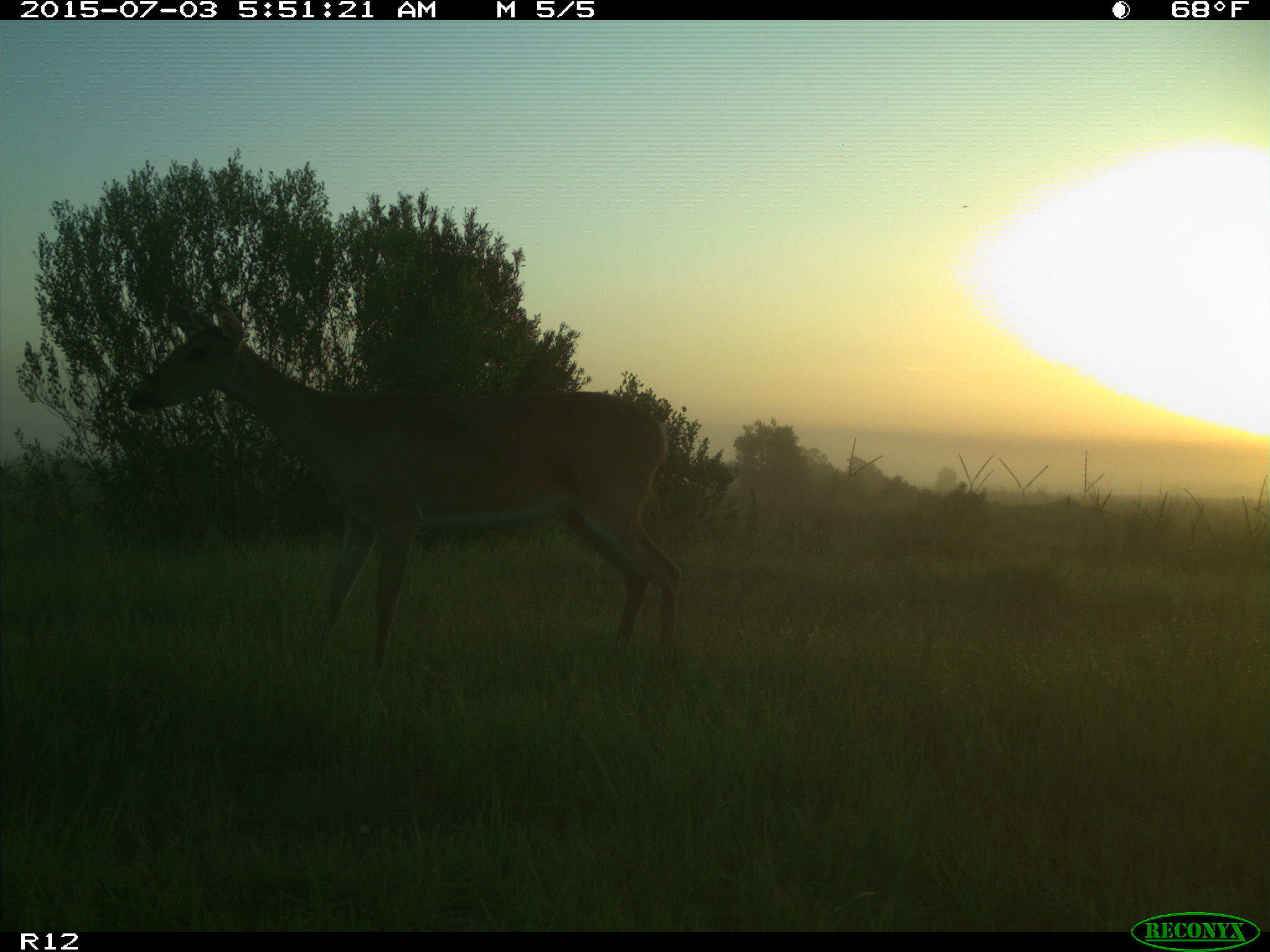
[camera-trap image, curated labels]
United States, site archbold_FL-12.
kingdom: Animalia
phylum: Chordata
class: Mammalia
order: Artiodactyla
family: Cervidae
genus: Odocoileus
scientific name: Odocoileus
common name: deer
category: unidentified deer